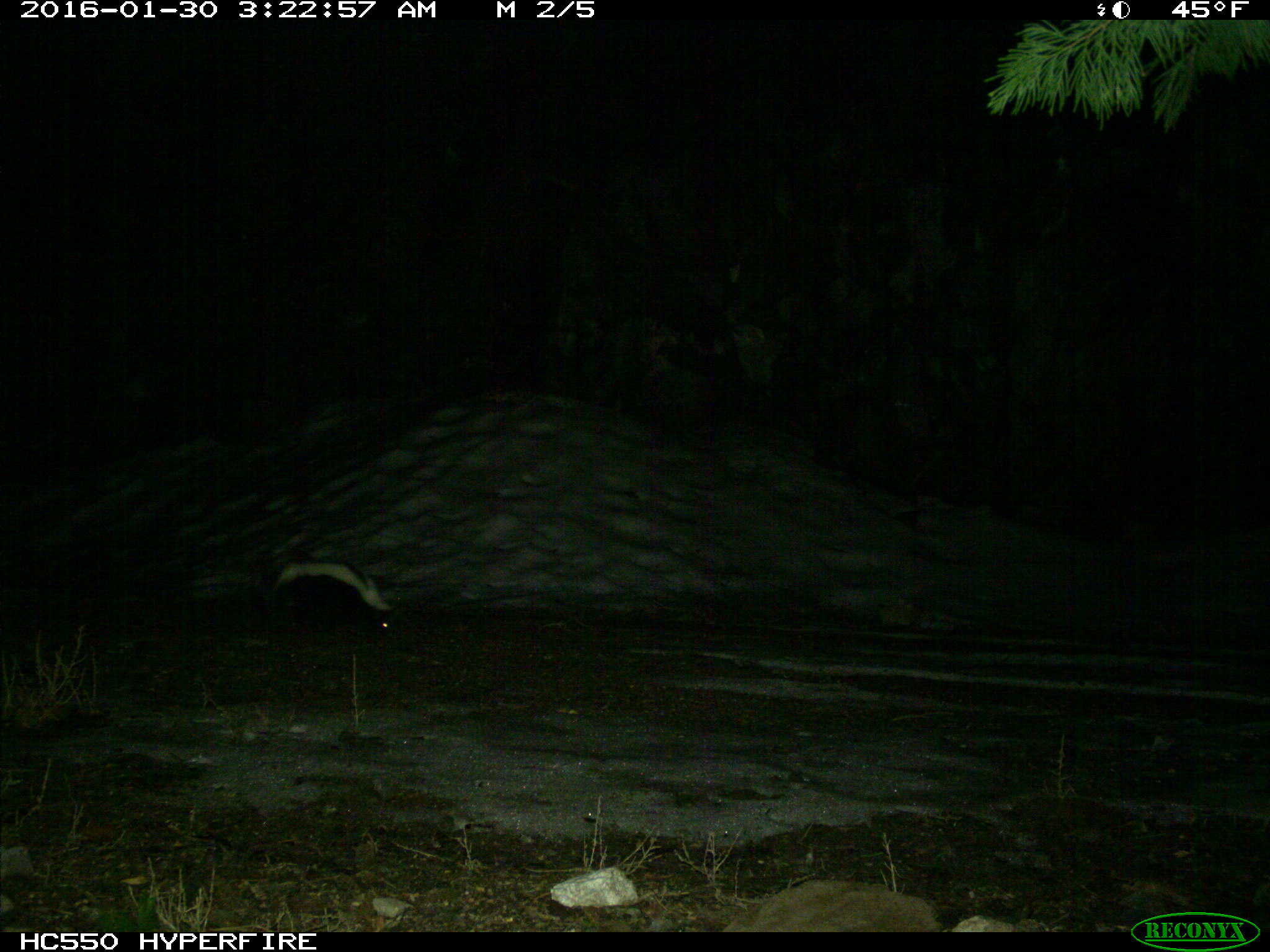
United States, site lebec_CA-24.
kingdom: Animalia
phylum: Chordata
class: Mammalia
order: Carnivora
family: Mephitidae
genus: Mephitis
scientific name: Mephitis mephitis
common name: striped skunk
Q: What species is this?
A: Mephitis mephitis (striped skunk).